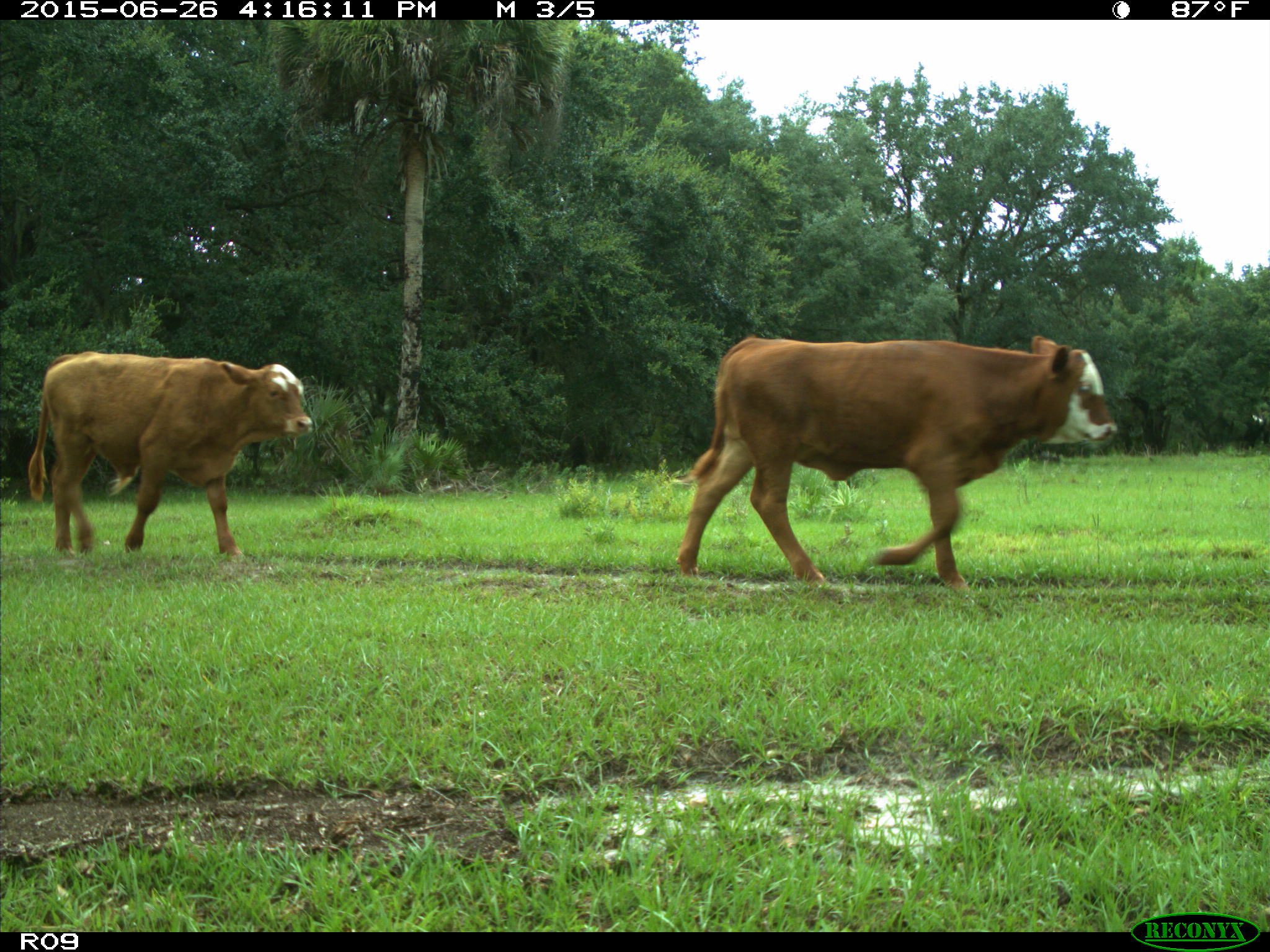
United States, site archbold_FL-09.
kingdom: Animalia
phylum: Chordata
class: Mammalia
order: Artiodactyla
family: Bovidae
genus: Bos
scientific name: Bos taurus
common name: domestic cow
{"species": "Bos taurus (domestic cow)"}